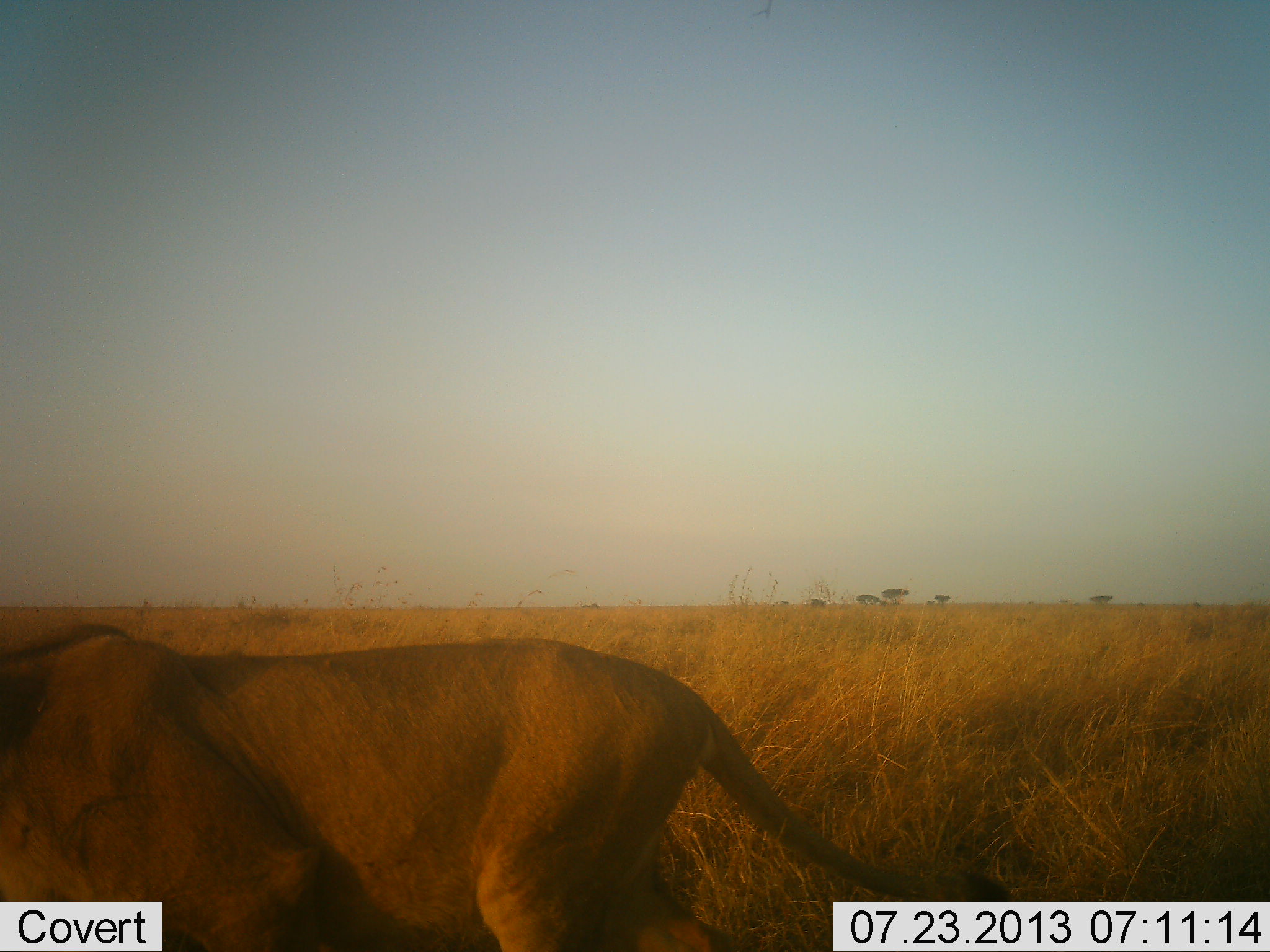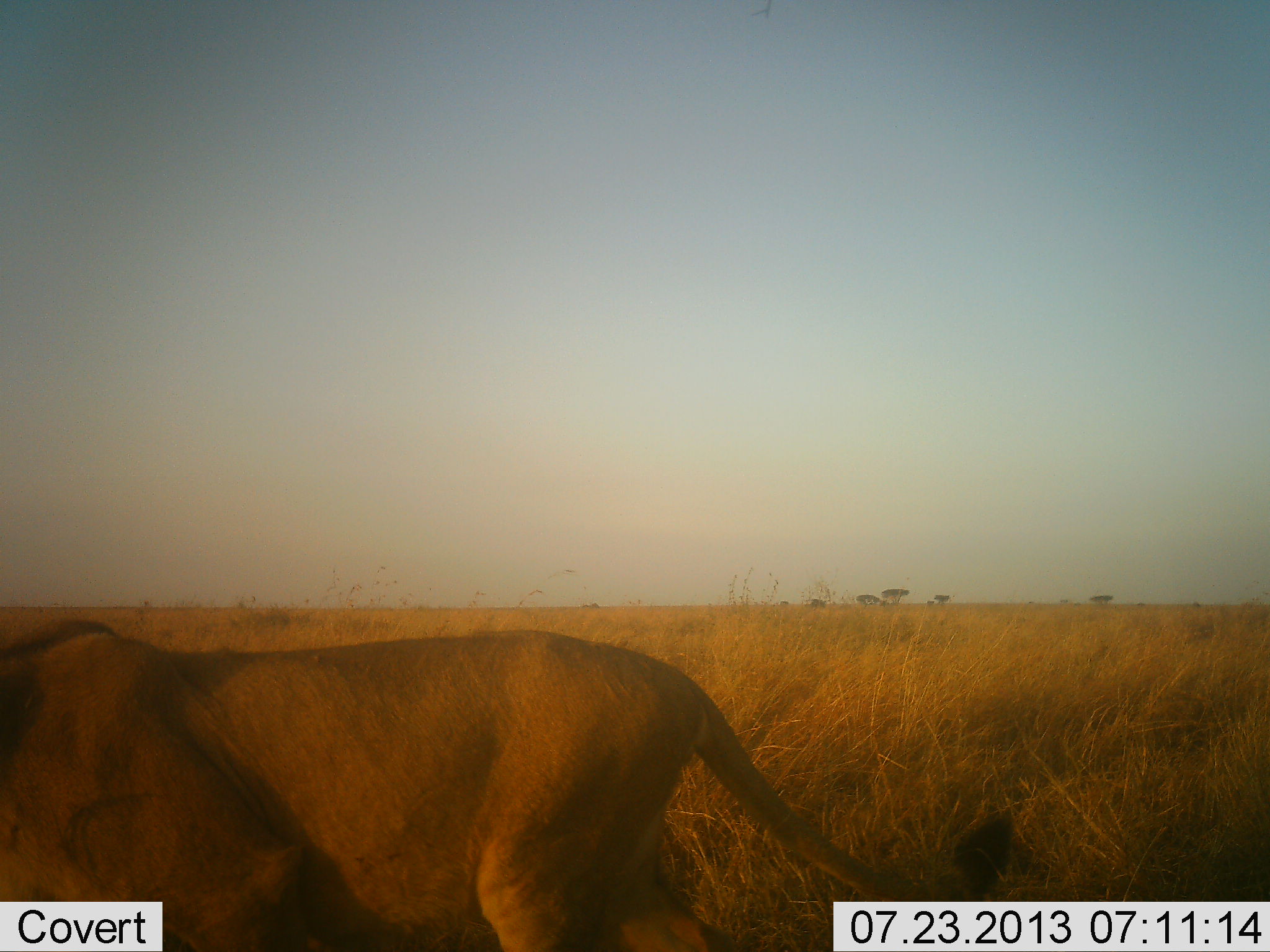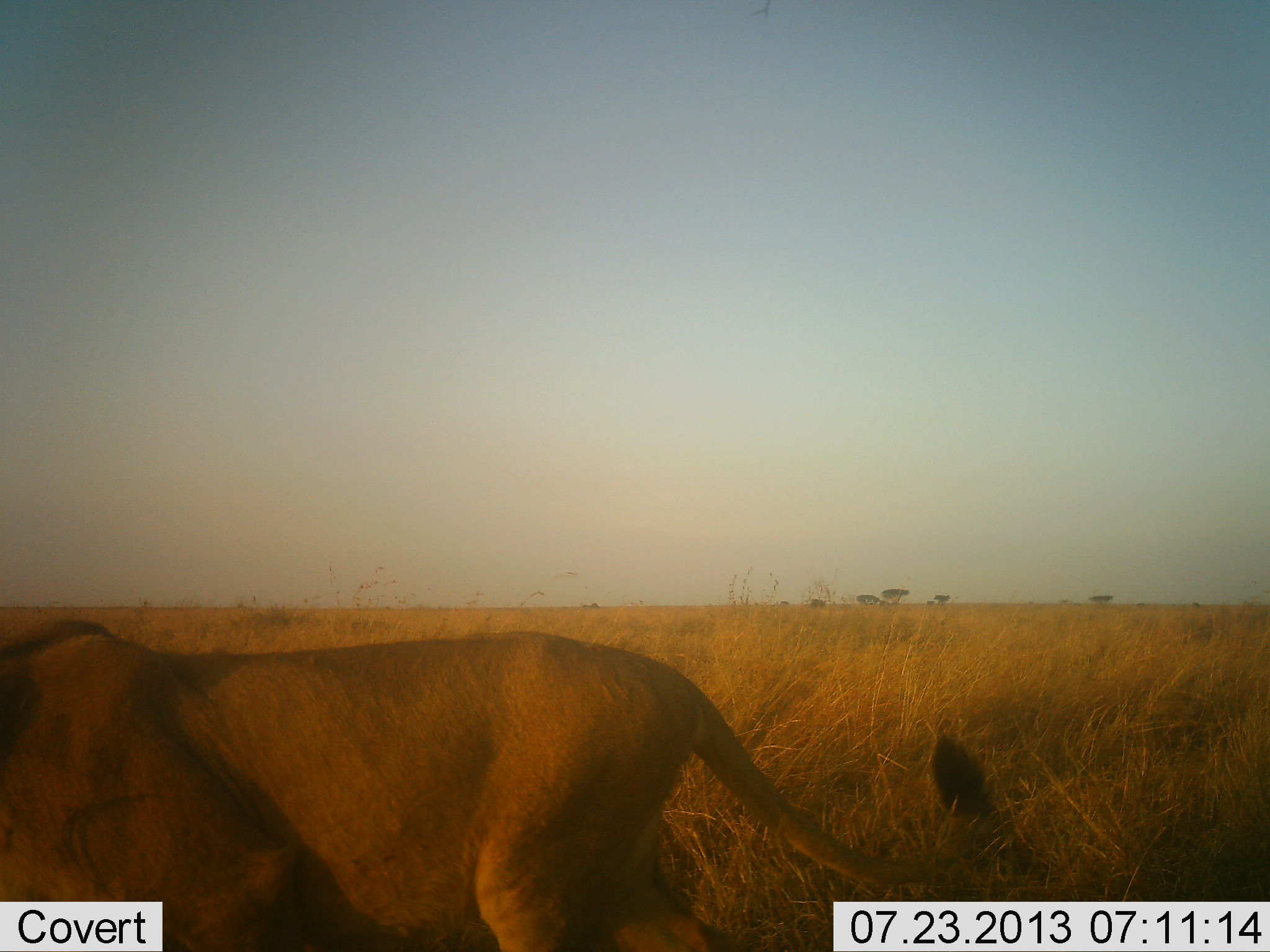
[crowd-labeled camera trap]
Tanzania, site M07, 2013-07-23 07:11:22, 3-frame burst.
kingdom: Animalia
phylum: Chordata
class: Mammalia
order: Carnivora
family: Felidae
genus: Panthera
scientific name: Panthera leo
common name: lion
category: lionfemale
Lionfemale (lion) (Panthera leo), count 1. Behavior (volunteer vote fractions): standing 80%, resting 0%, moving 20%, interacting 0%. Young present (vote fraction): 0%. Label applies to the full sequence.